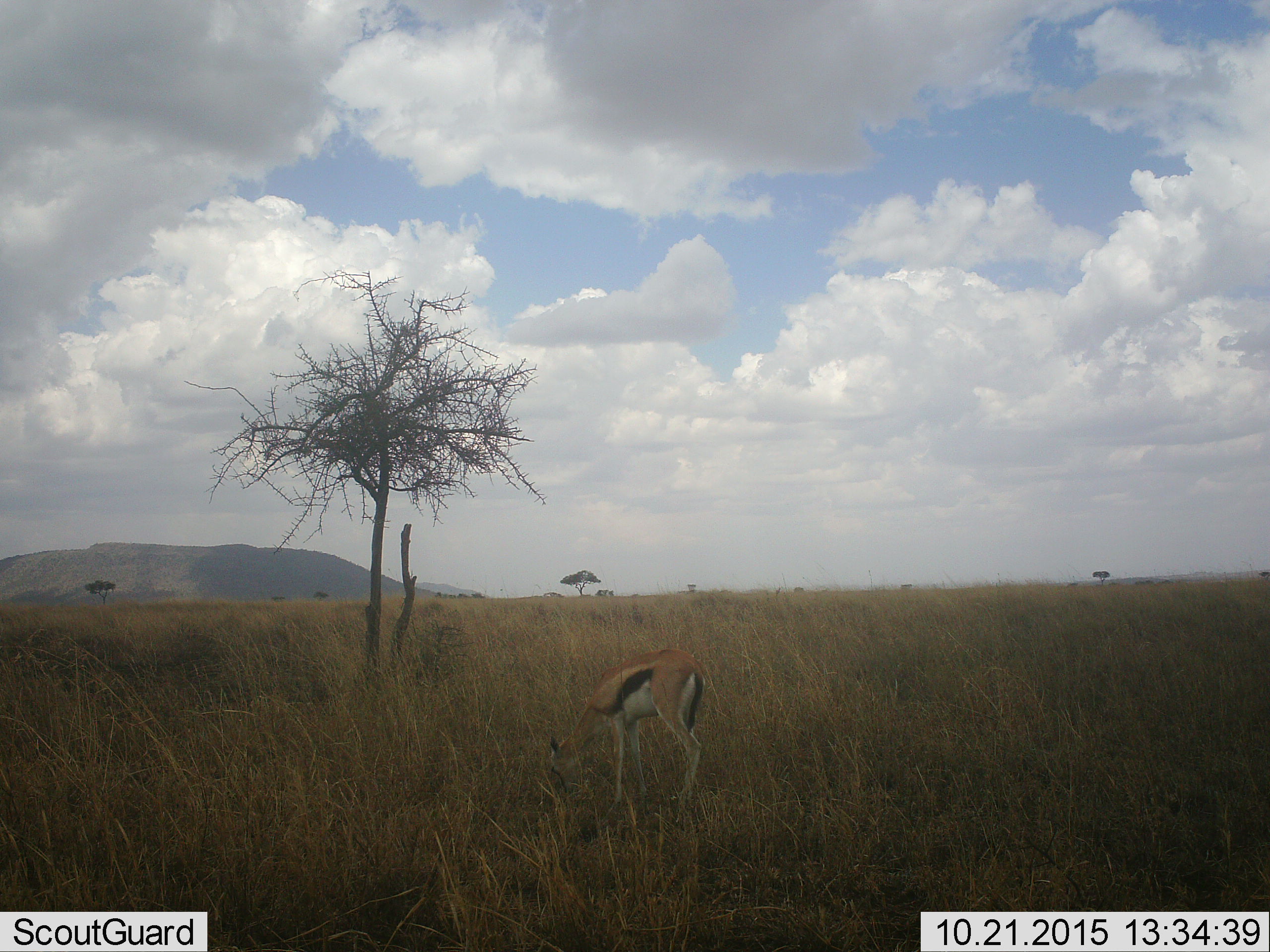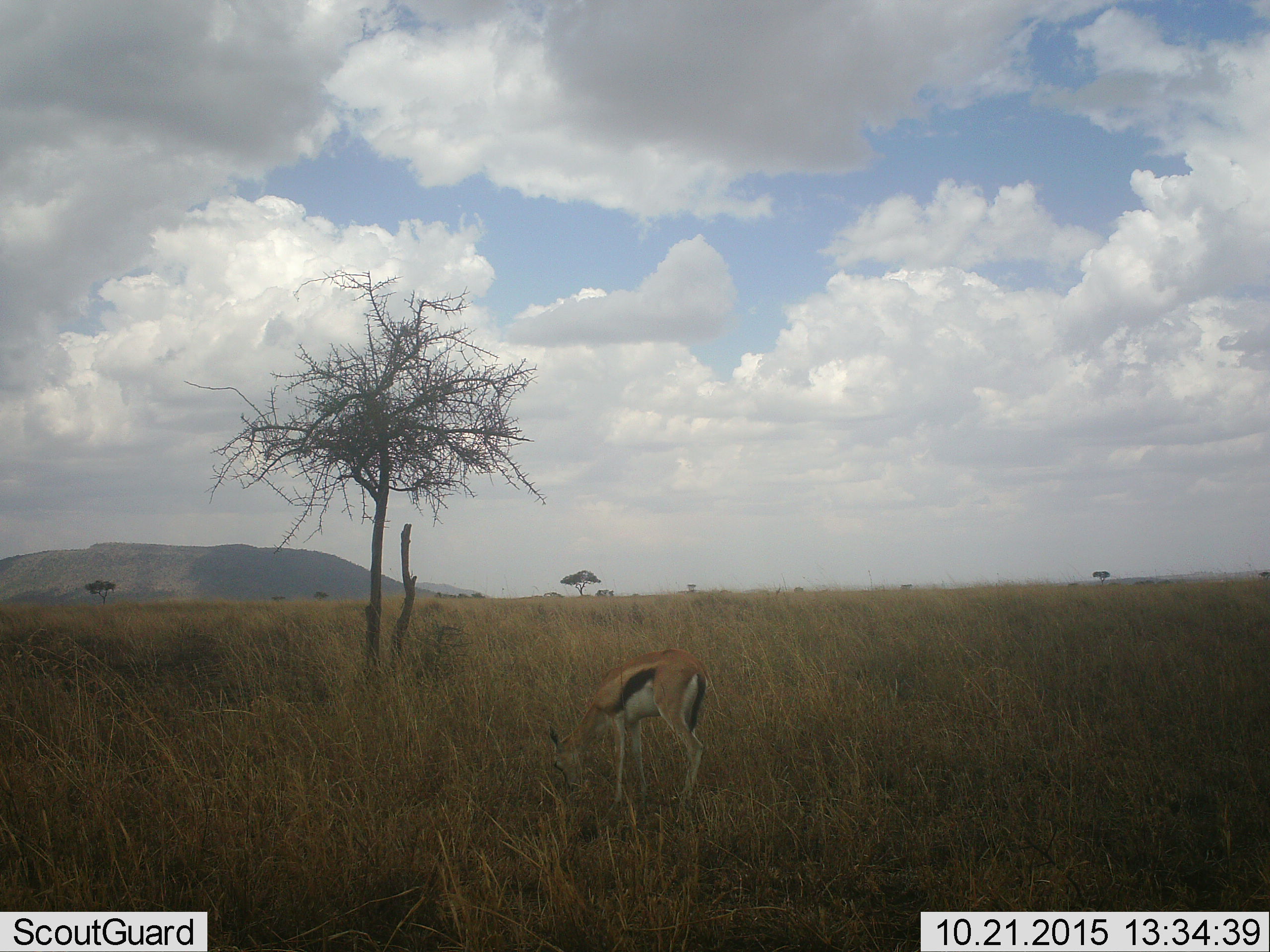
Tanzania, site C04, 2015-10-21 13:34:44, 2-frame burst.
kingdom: Animalia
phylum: Chordata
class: Mammalia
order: Artiodactyla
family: Bovidae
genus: Eudorcas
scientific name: Eudorcas thomsonii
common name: thomson's gazelle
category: gazellethomsons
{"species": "gazellethomsons (thomson's gazelle) (Eudorcas thomsonii)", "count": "1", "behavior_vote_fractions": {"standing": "38%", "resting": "0%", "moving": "6%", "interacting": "0%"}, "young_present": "0%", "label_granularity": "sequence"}